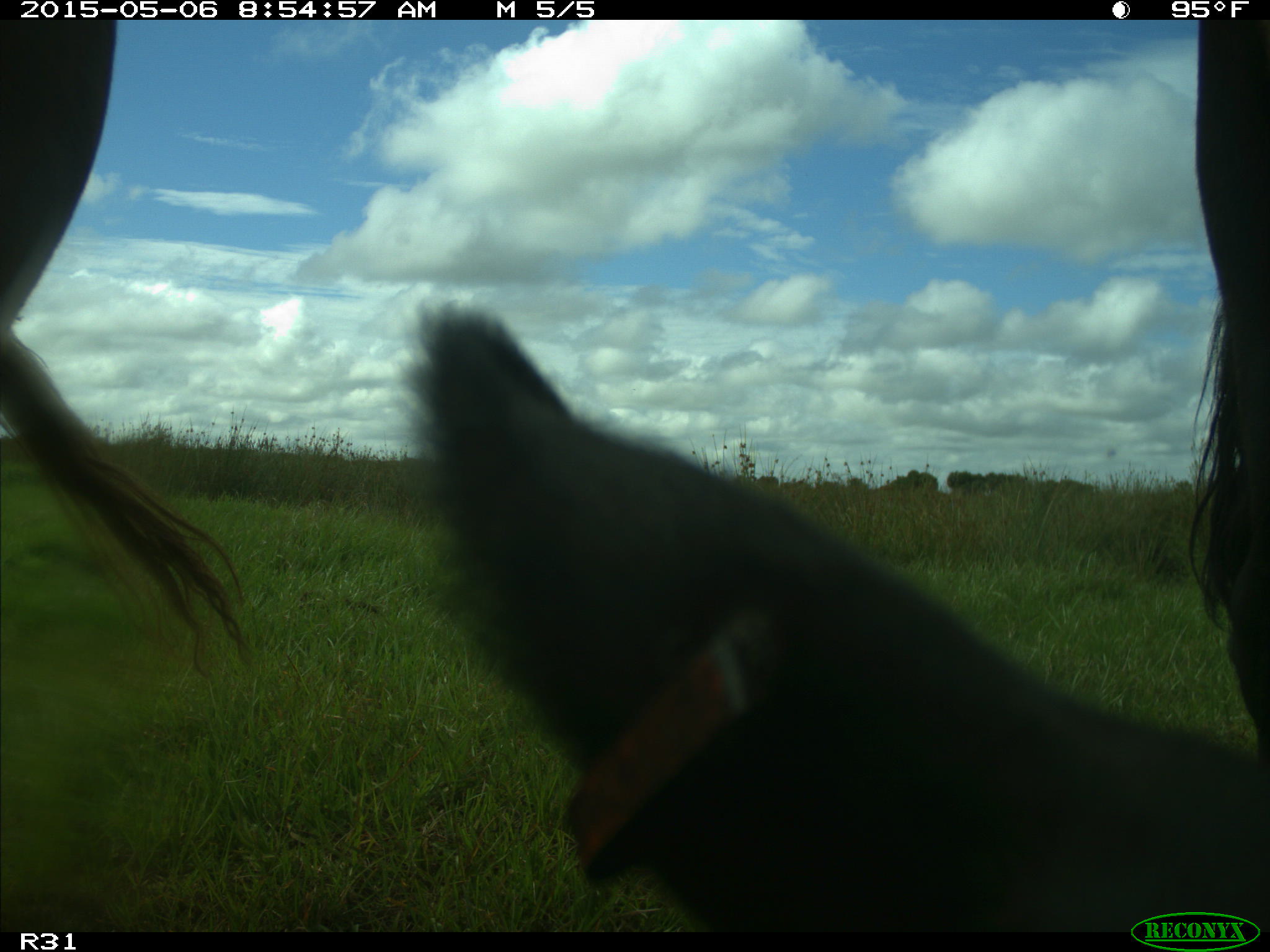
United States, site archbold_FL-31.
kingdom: Animalia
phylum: Chordata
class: Mammalia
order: Artiodactyla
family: Bovidae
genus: Bos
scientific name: Bos taurus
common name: domestic cow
Bos taurus (domestic cow).